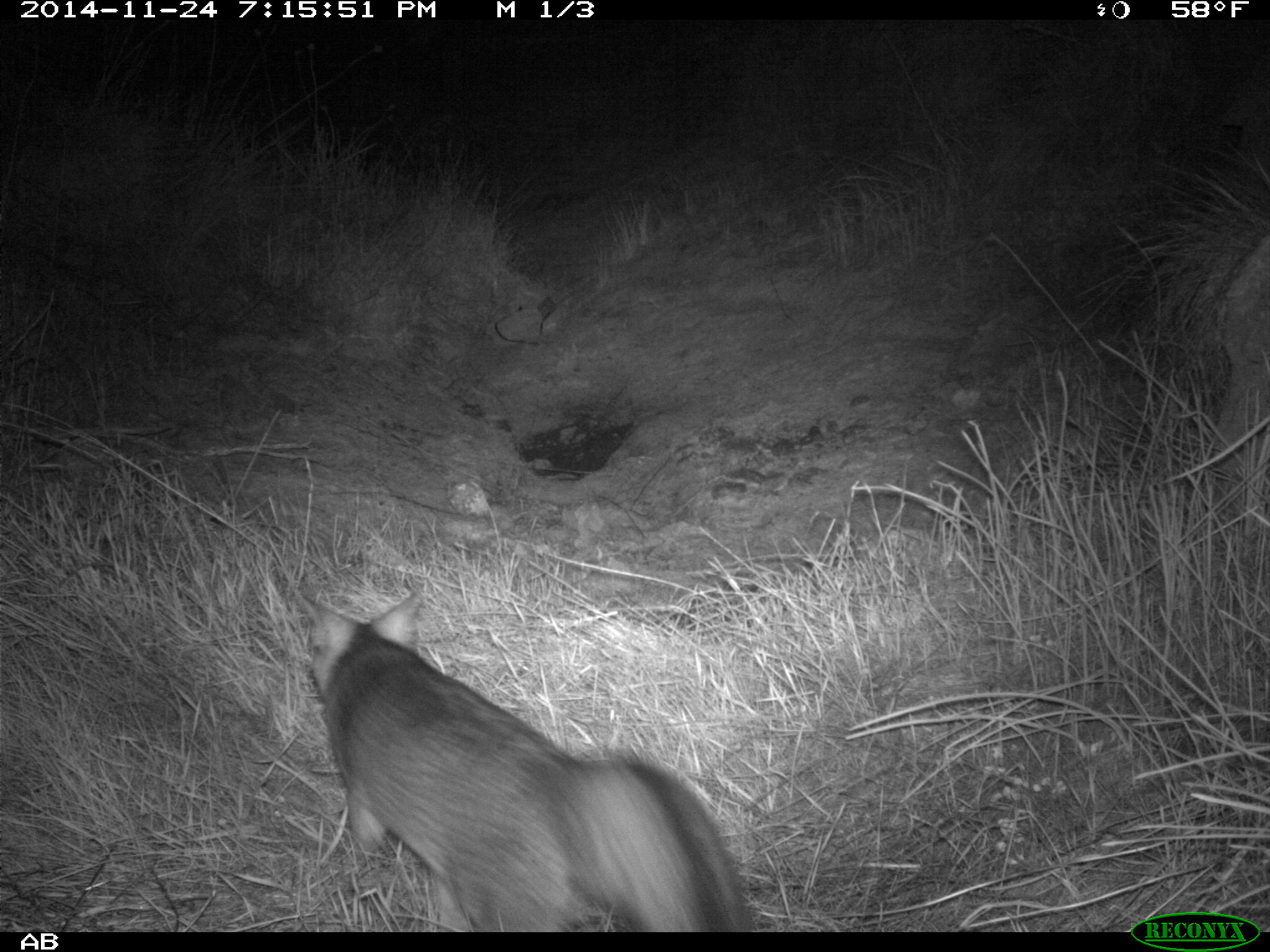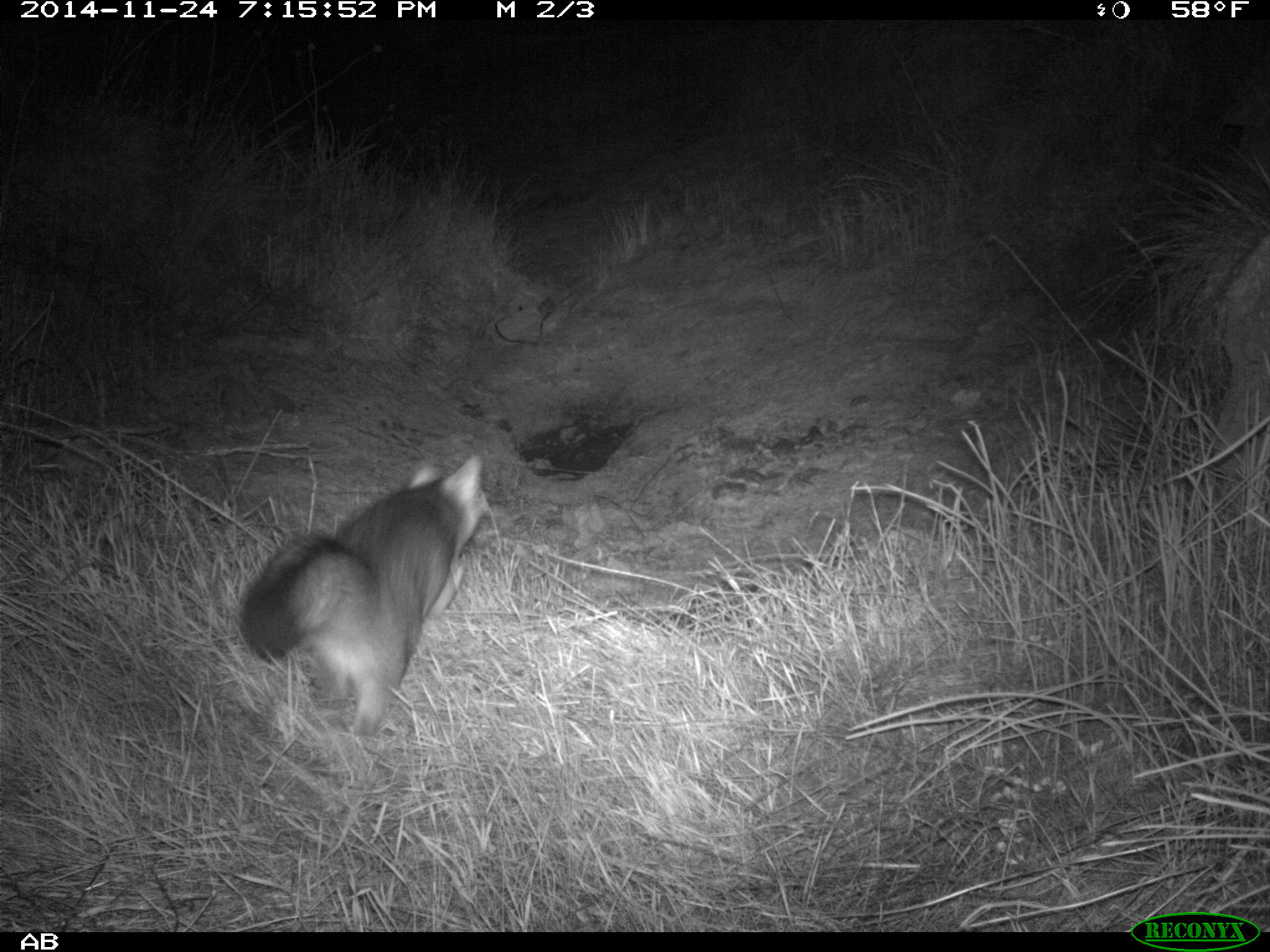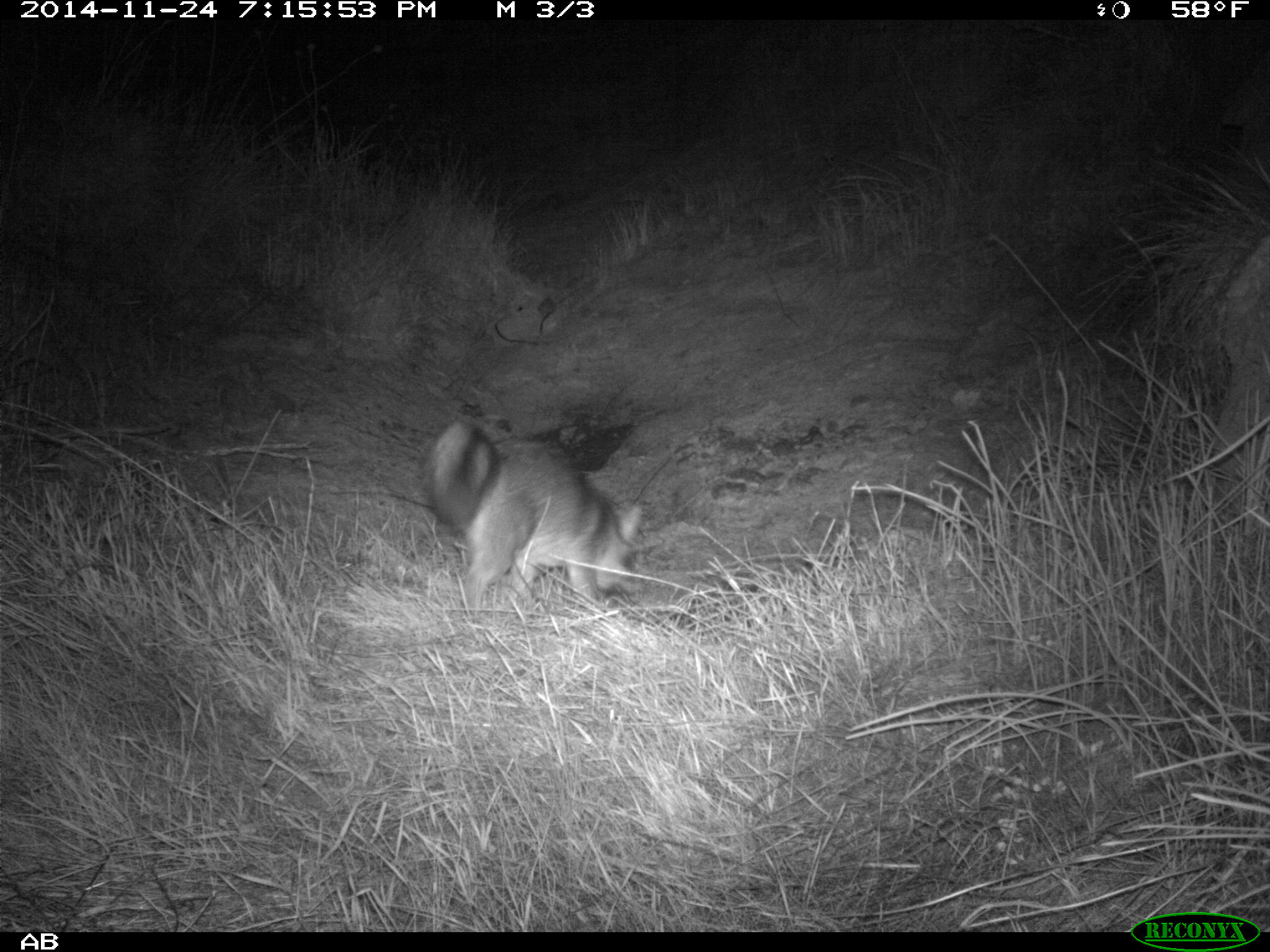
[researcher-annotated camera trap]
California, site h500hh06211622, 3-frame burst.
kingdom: Animalia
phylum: Chordata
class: Mammalia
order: Carnivora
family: Canidae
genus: Urocyon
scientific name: Urocyon littoralis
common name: island fox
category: fox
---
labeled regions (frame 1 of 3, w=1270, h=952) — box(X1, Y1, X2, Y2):
fox: box(300, 589, 755, 932)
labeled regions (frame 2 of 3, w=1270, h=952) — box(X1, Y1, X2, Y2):
fox: box(237, 442, 484, 733)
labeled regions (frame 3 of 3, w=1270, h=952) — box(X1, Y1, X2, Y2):
fox: box(422, 421, 644, 615)